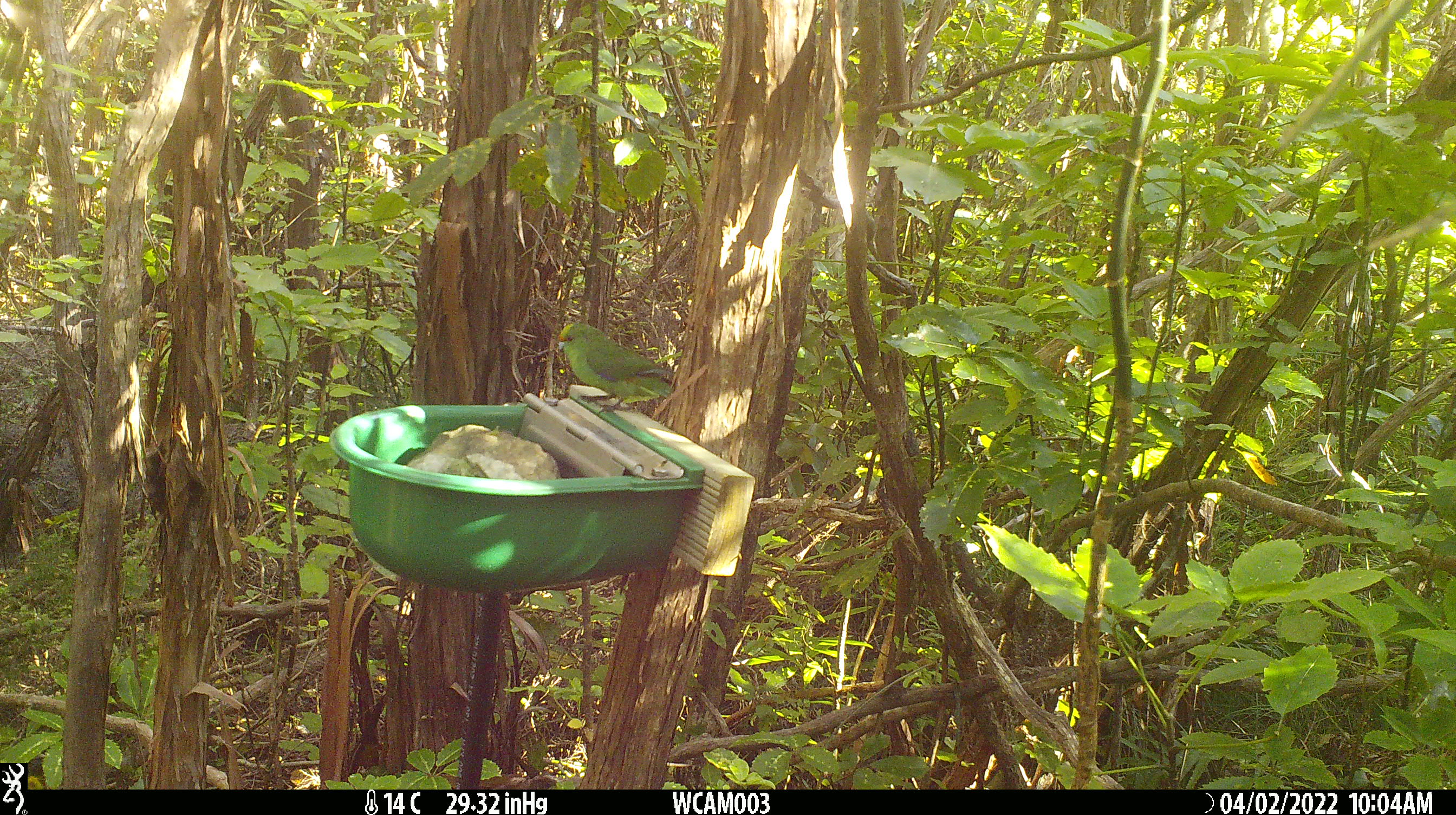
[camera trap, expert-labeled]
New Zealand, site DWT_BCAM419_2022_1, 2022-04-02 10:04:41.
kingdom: Animalia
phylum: Chordata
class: Aves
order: Psittaciformes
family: Psittaculidae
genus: Cyanoramphus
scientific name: Cyanoramphus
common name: parakeet